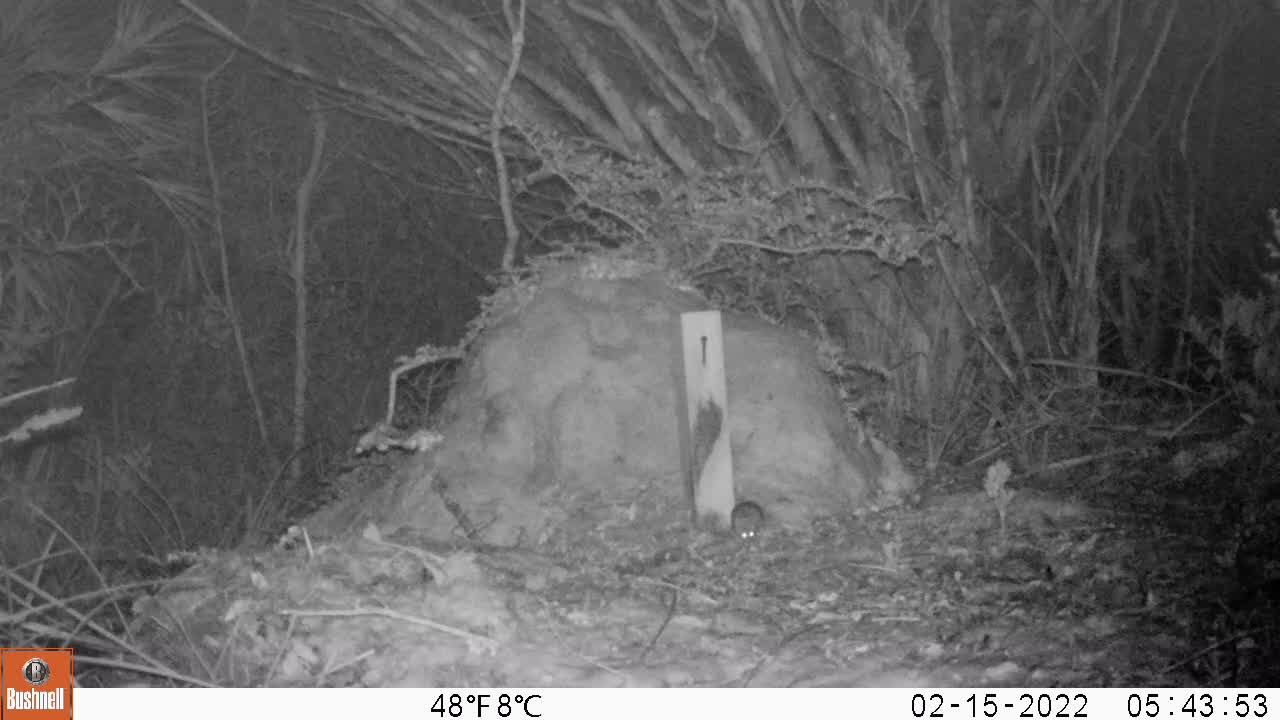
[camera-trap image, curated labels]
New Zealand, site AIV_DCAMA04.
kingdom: Animalia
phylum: Chordata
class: Mammalia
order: Rodentia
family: Muridae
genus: Mus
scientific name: Mus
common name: mouse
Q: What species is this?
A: Mouse (Mus).